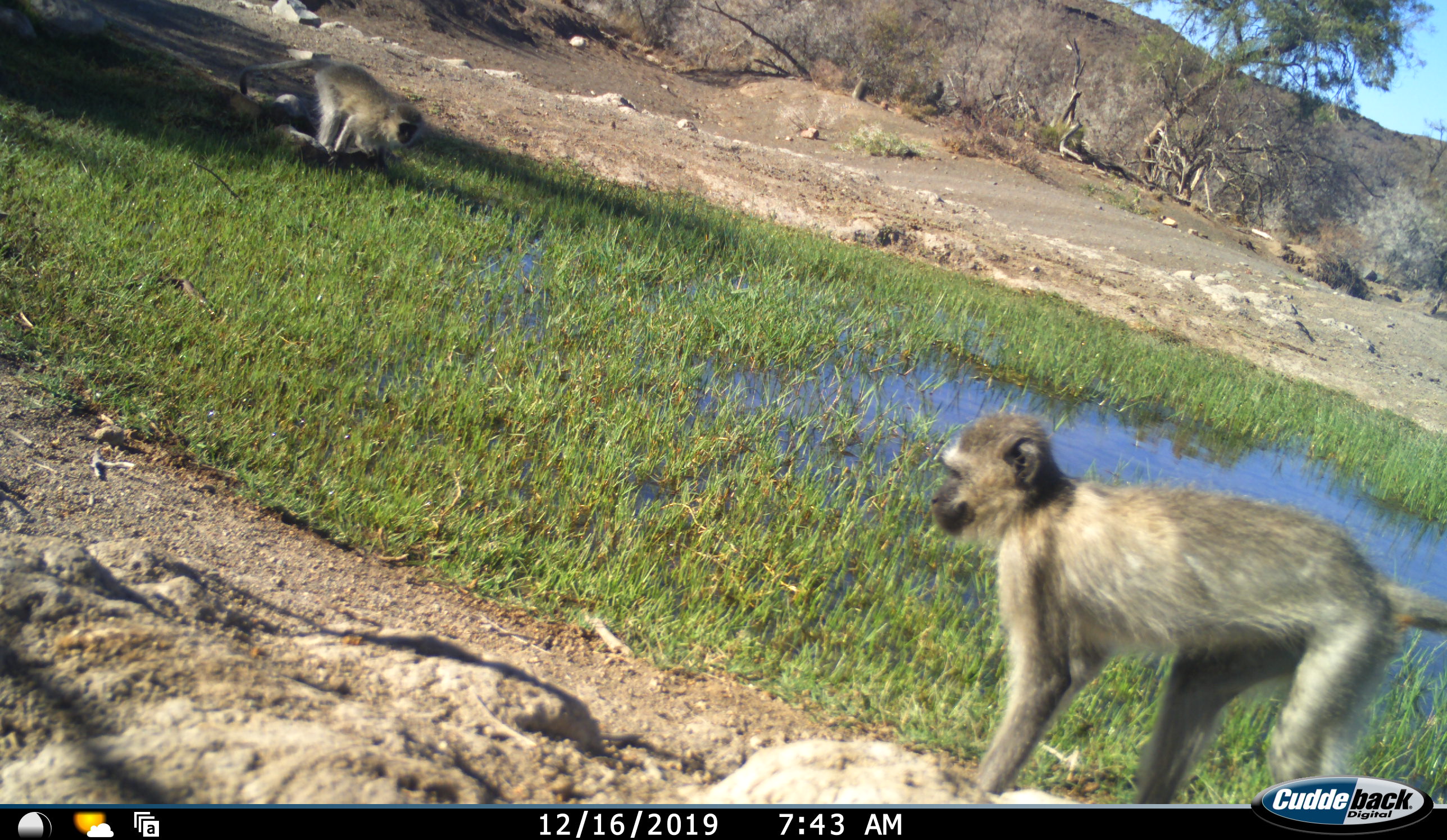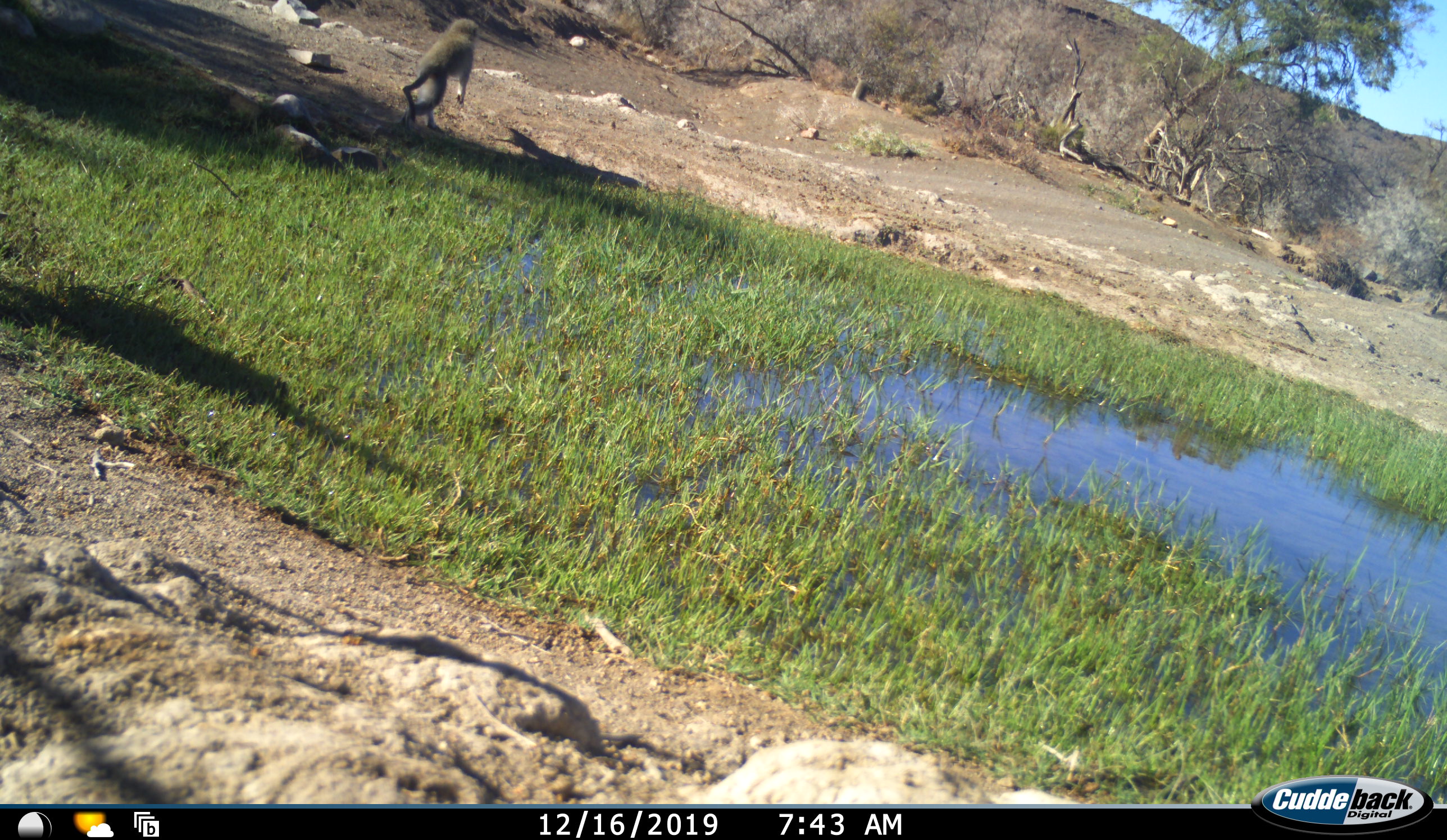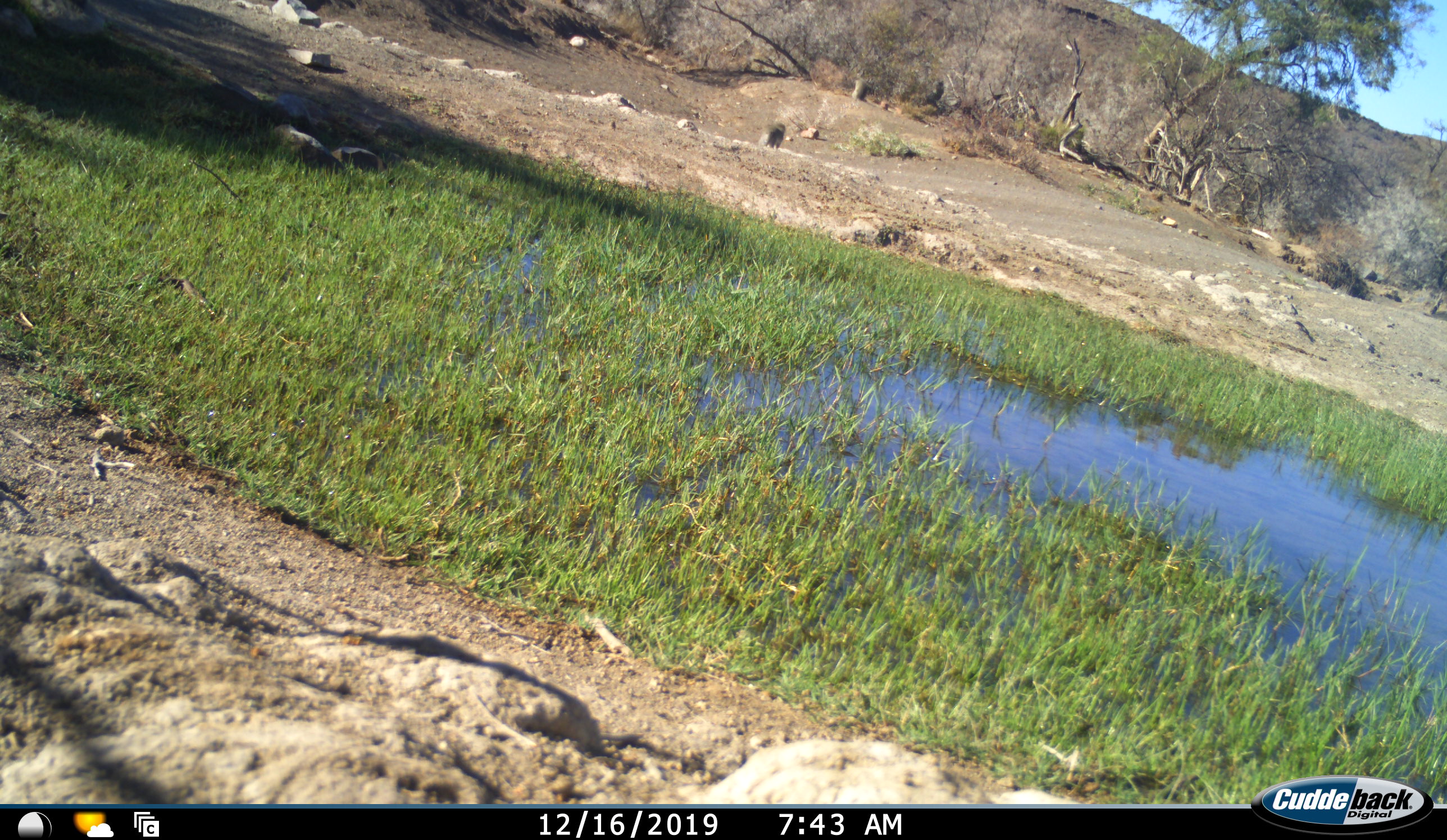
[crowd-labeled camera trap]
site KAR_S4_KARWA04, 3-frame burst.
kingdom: Animalia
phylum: Chordata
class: Mammalia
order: Primates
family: Cercopithecidae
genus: Chlorocebus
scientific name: Chlorocebus pygerythrus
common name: vervet monkey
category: monkeyvervet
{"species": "monkeyvervet (vervet monkey) (Chlorocebus pygerythrus)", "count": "3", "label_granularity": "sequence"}